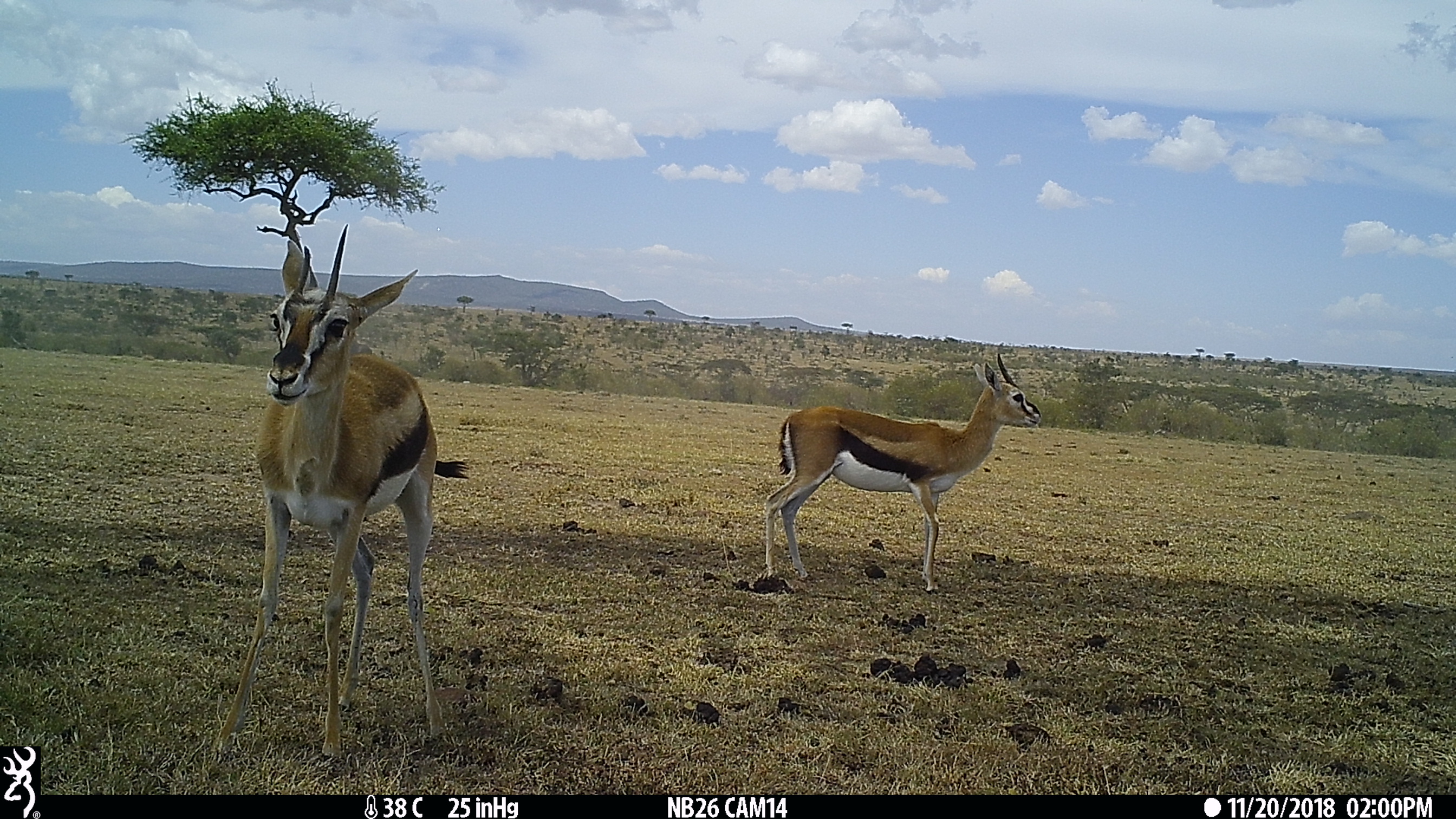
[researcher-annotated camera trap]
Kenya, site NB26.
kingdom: Animalia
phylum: Chordata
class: Mammalia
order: Artiodactyla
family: Bovidae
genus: Eudorcas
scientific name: Eudorcas thomsonii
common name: thomon's gazelle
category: gazelle thomsons